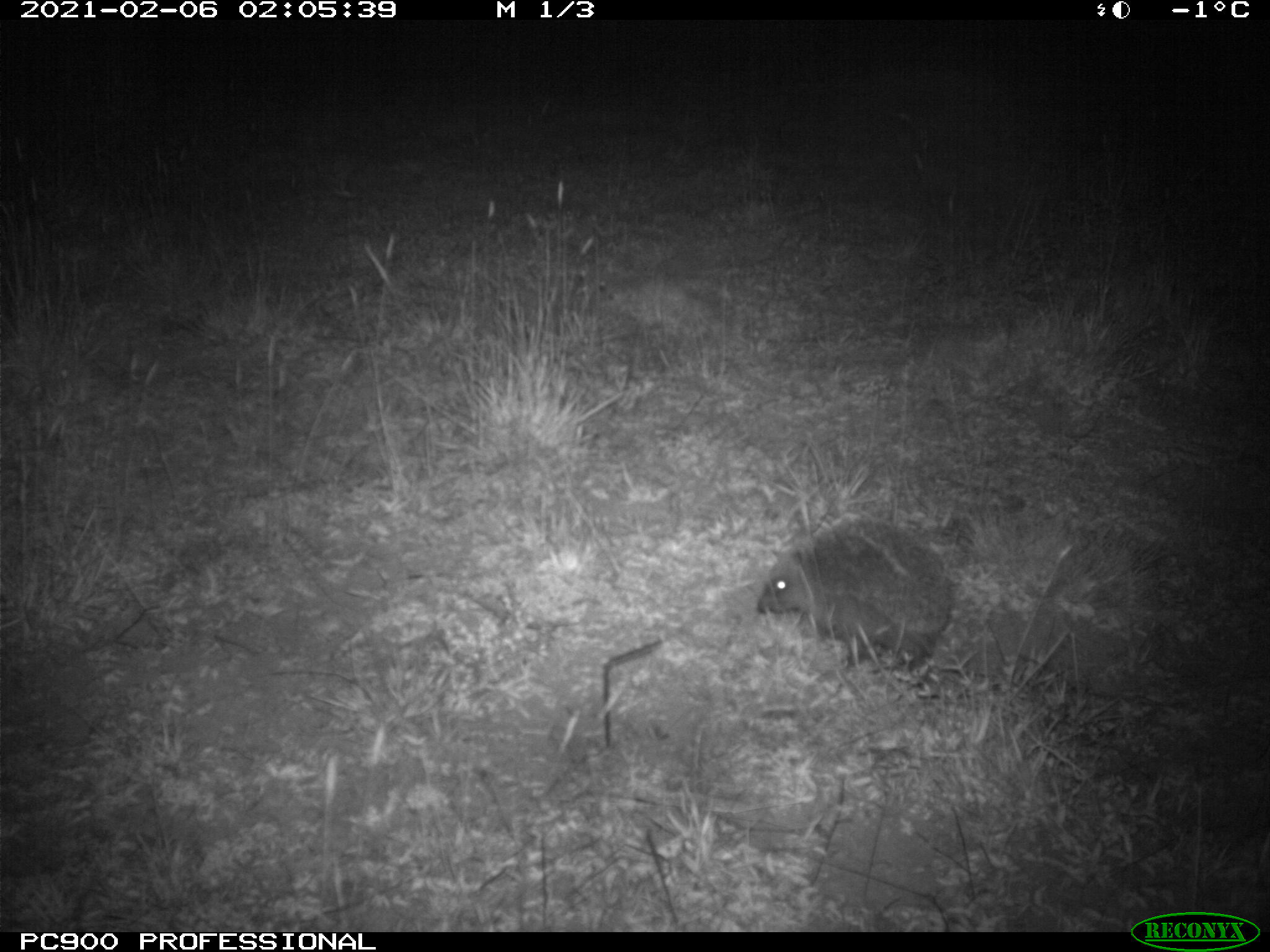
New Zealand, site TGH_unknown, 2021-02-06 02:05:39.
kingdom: Animalia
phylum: Chordata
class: Mammalia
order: Eulipotyphla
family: Erinaceidae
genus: Erinaceus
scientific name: Erinaceus europaeus europaeus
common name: european hedgehog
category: hedgehog